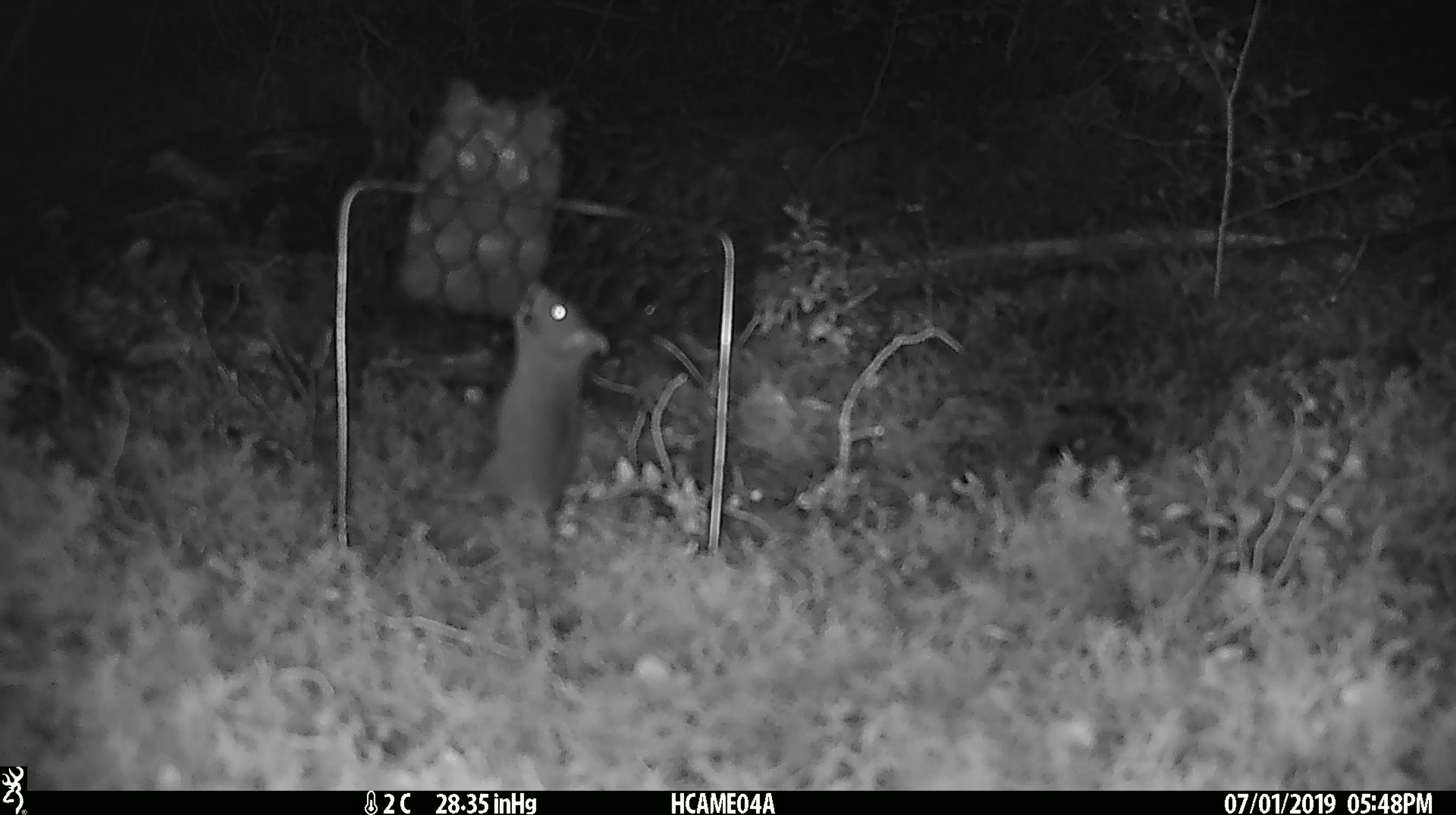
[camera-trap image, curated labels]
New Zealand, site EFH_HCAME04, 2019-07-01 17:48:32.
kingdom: Animalia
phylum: Chordata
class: Mammalia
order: Rodentia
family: Muridae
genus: Mus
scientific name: Mus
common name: mouse